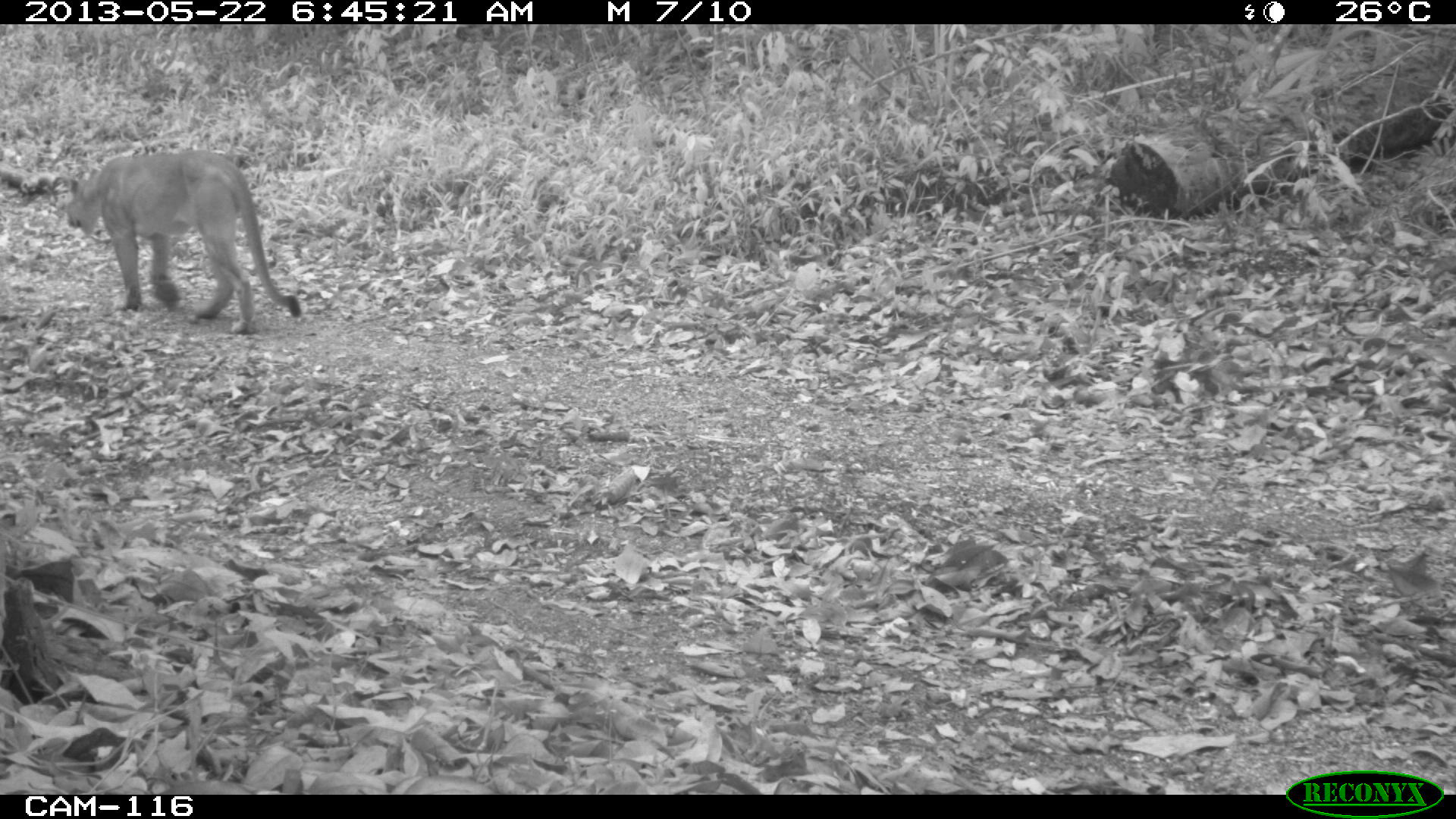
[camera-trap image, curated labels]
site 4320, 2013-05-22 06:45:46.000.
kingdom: Animalia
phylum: Chordata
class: Mammalia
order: Carnivora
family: Felidae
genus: Puma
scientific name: Puma concolor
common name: mountain lion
Puma concolor (mountain lion), count 1, sex male.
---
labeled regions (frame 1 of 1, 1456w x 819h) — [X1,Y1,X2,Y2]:
puma concolor: [66,149,301,332]